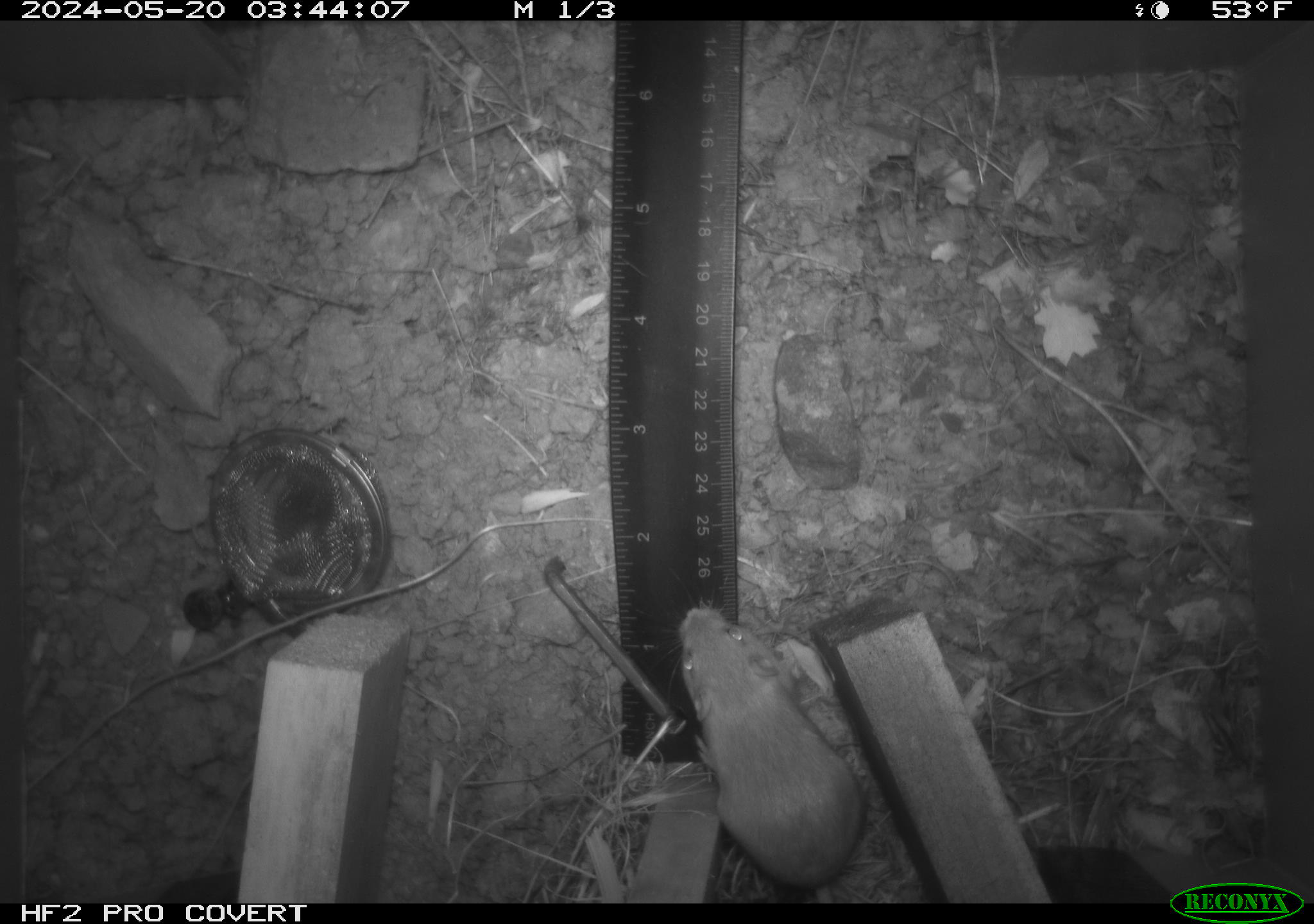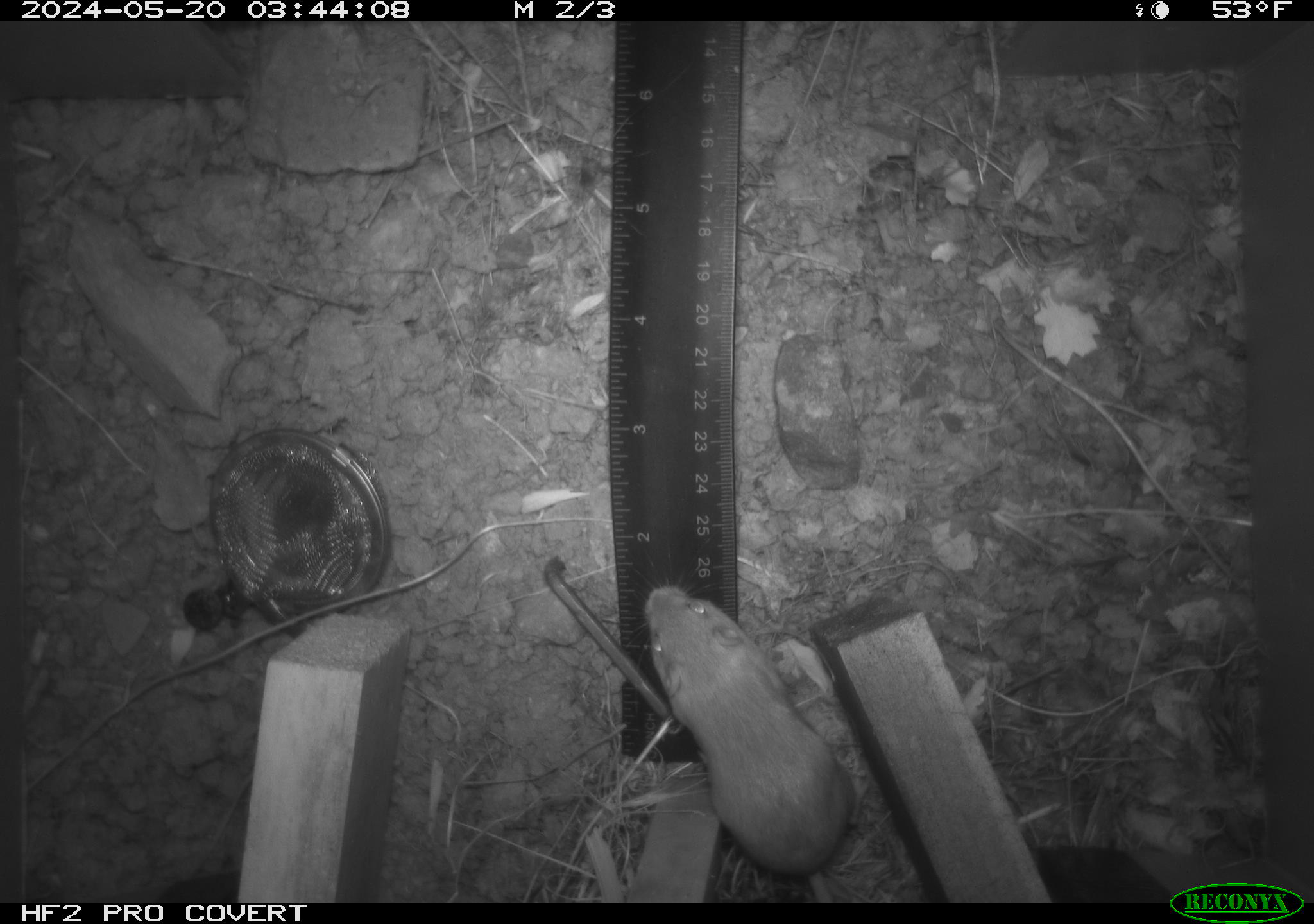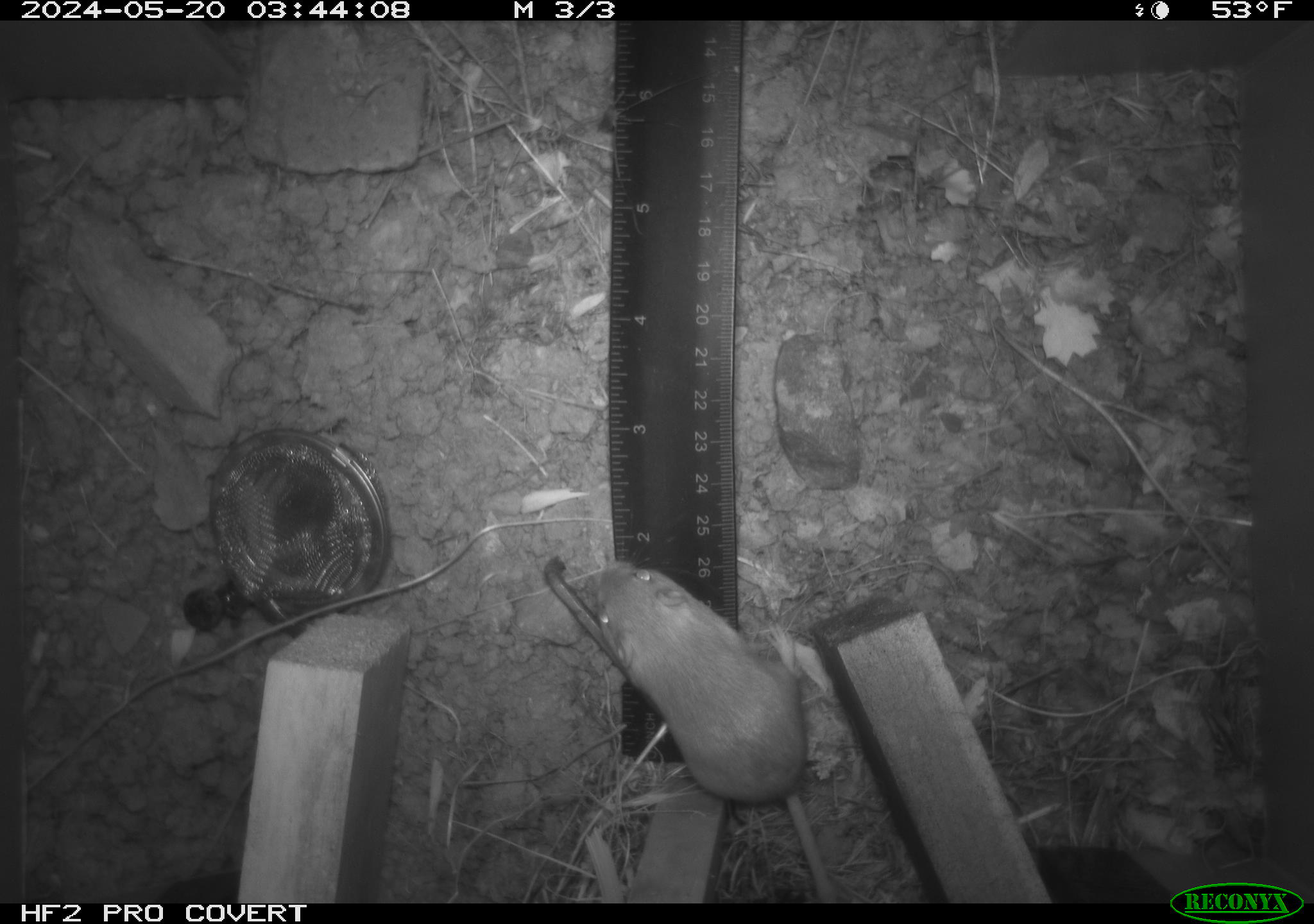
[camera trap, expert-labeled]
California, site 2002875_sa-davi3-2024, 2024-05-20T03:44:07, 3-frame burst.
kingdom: Animalia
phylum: Chordata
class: Mammalia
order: Rodentia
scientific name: Rodentia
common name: mouse species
Mouse species (Rodentia).